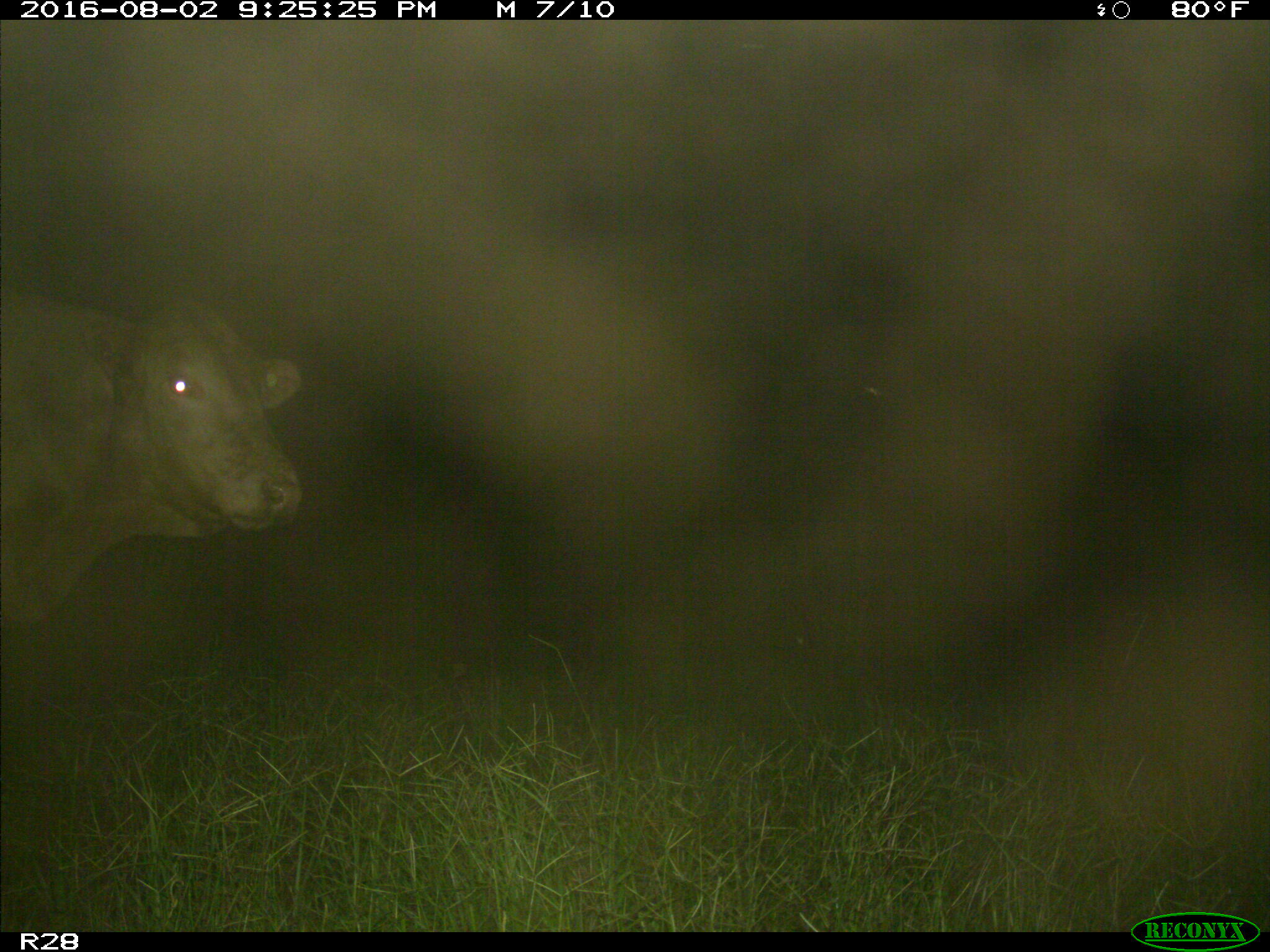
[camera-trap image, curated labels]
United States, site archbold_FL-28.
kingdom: Animalia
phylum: Chordata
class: Mammalia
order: Artiodactyla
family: Bovidae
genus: Bos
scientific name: Bos taurus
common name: domestic cow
Bos taurus (domestic cow).